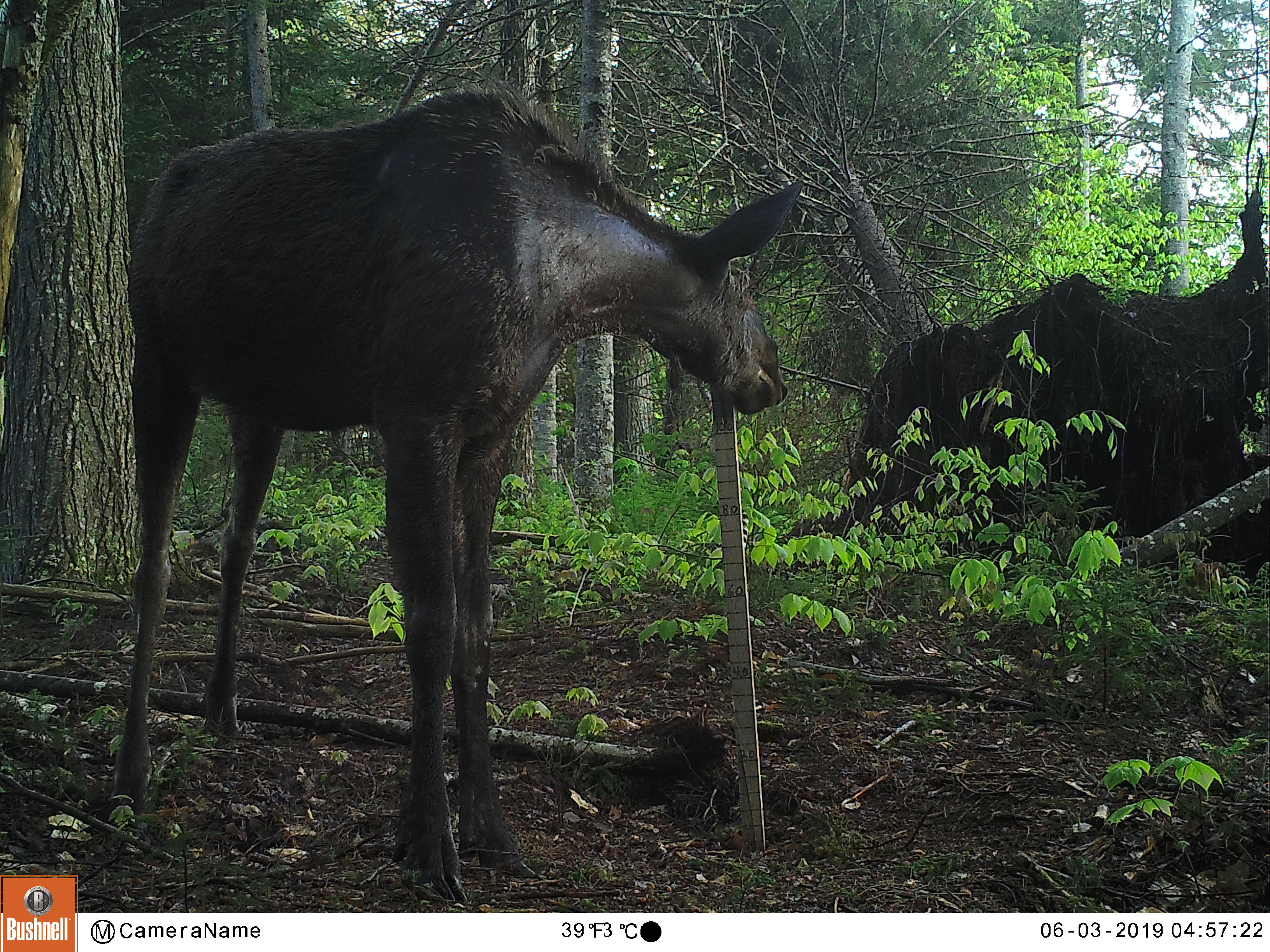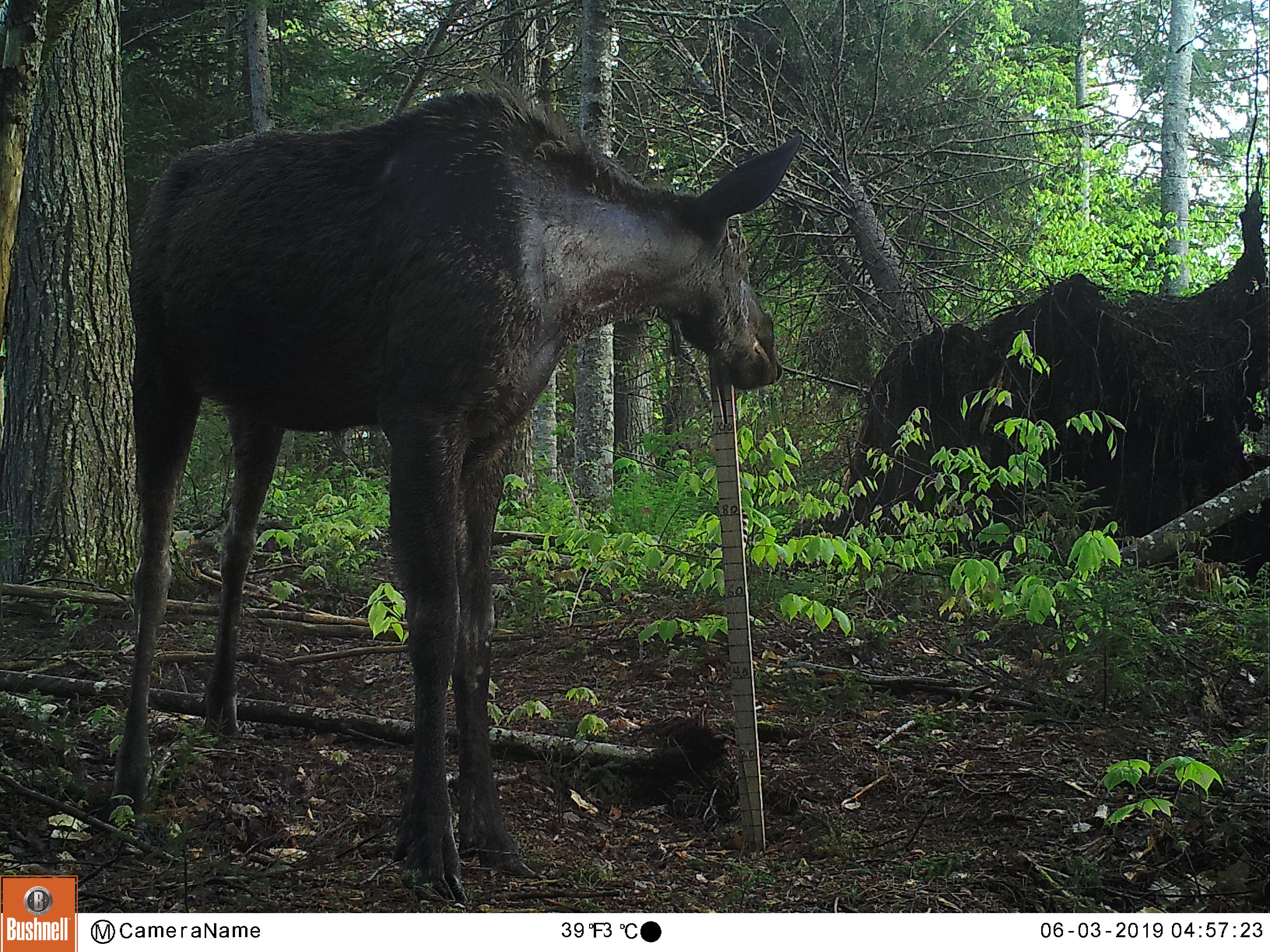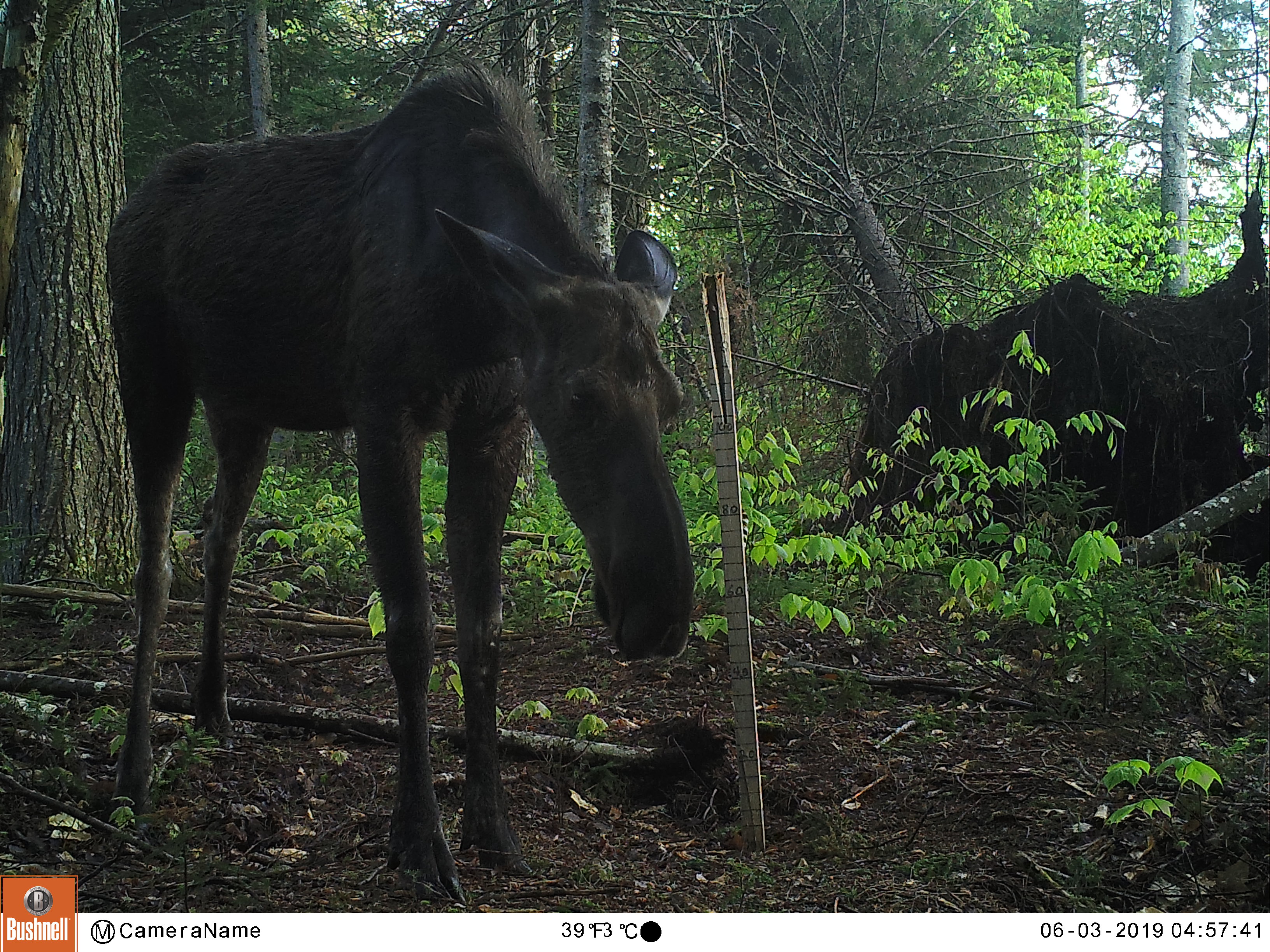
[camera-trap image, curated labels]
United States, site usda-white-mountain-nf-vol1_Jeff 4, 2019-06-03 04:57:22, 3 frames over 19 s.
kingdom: Animalia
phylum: Chordata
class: Mammalia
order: Artiodactyla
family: Cervidae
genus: Alces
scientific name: Alces alces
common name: moose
Moose (Alces alces).